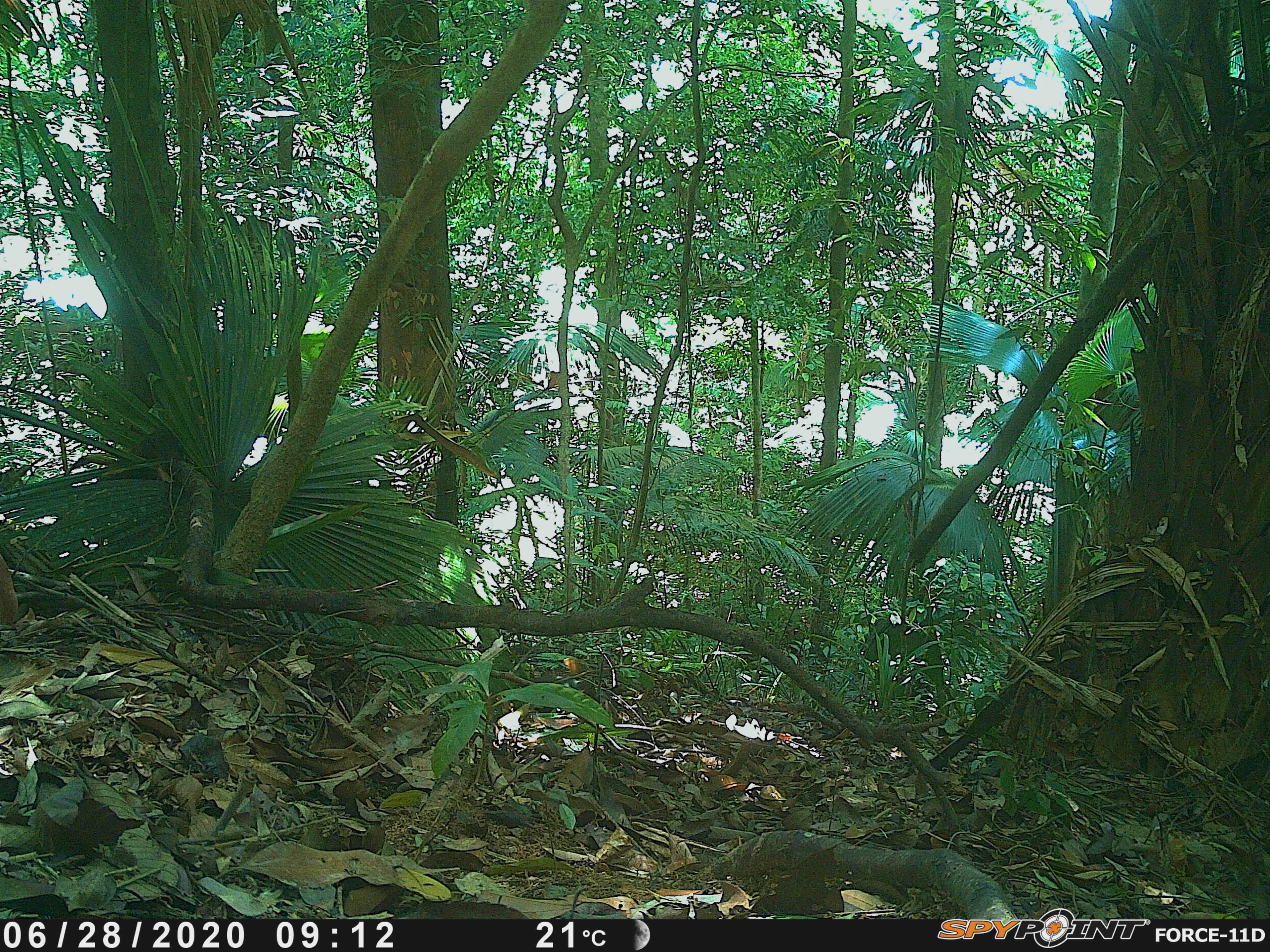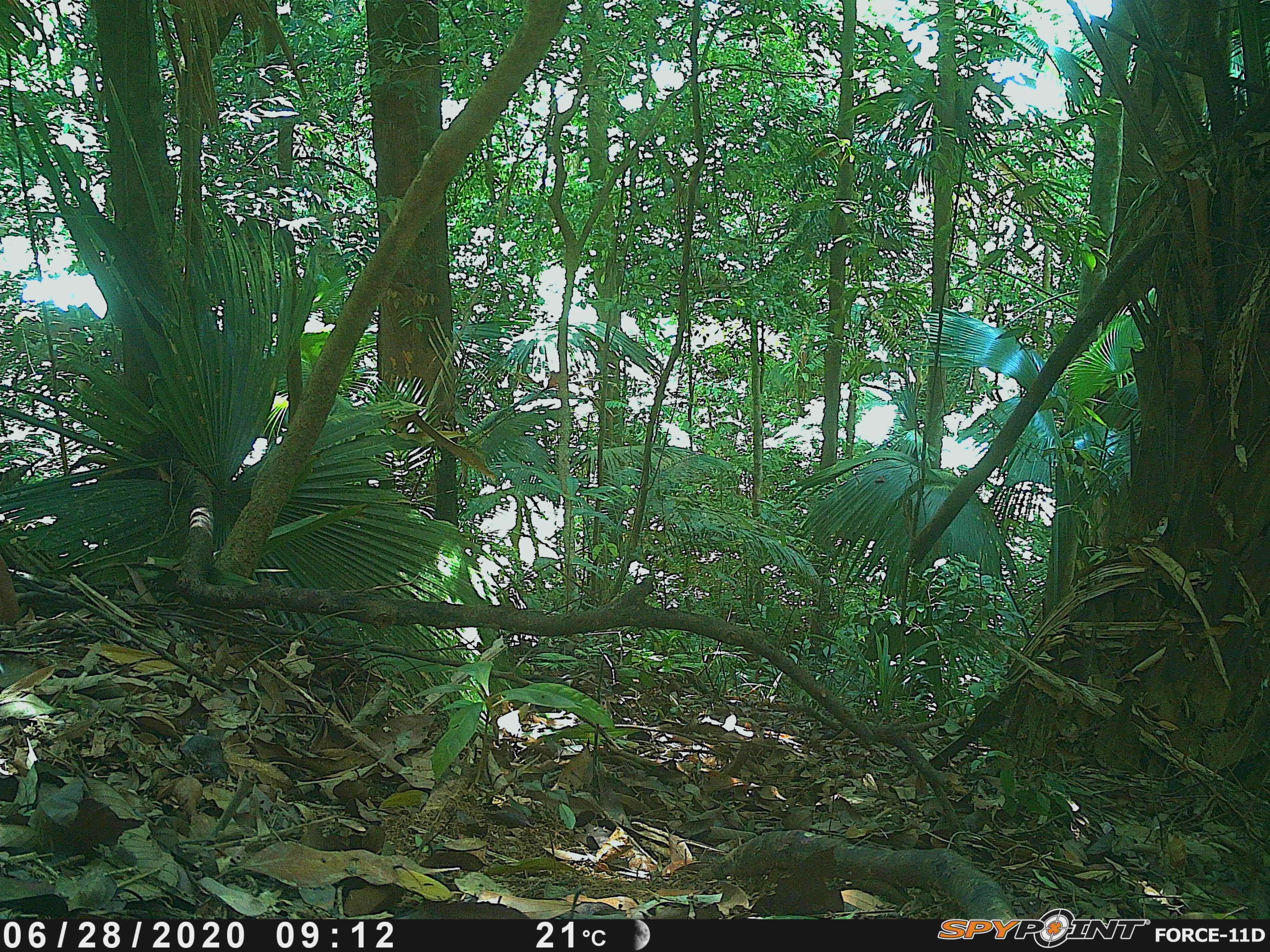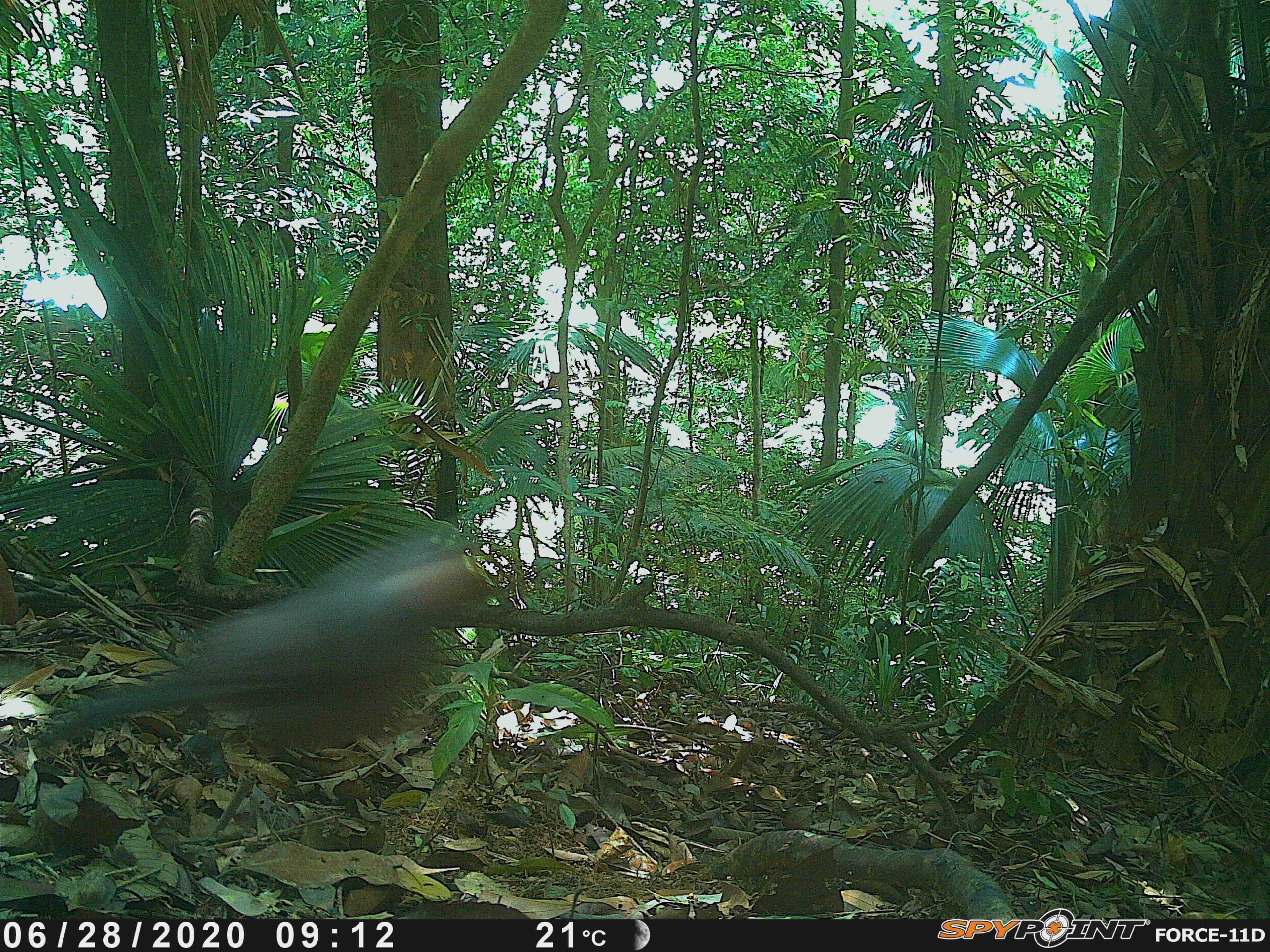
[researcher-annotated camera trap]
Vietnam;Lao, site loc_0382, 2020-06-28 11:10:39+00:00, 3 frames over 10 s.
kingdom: Animalia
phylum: Chordata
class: Aves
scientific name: Aves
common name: bird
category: unidentified bird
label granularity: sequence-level